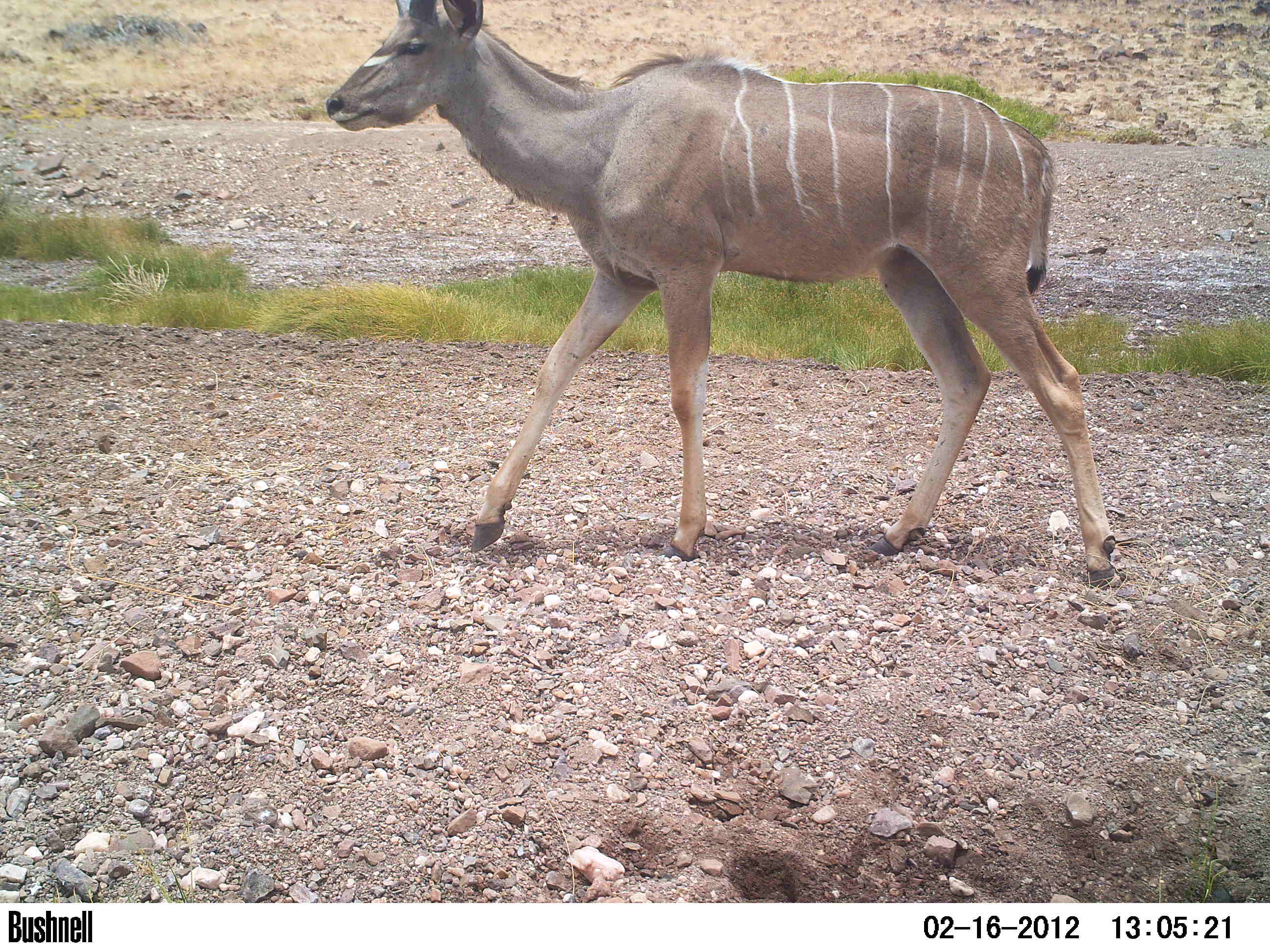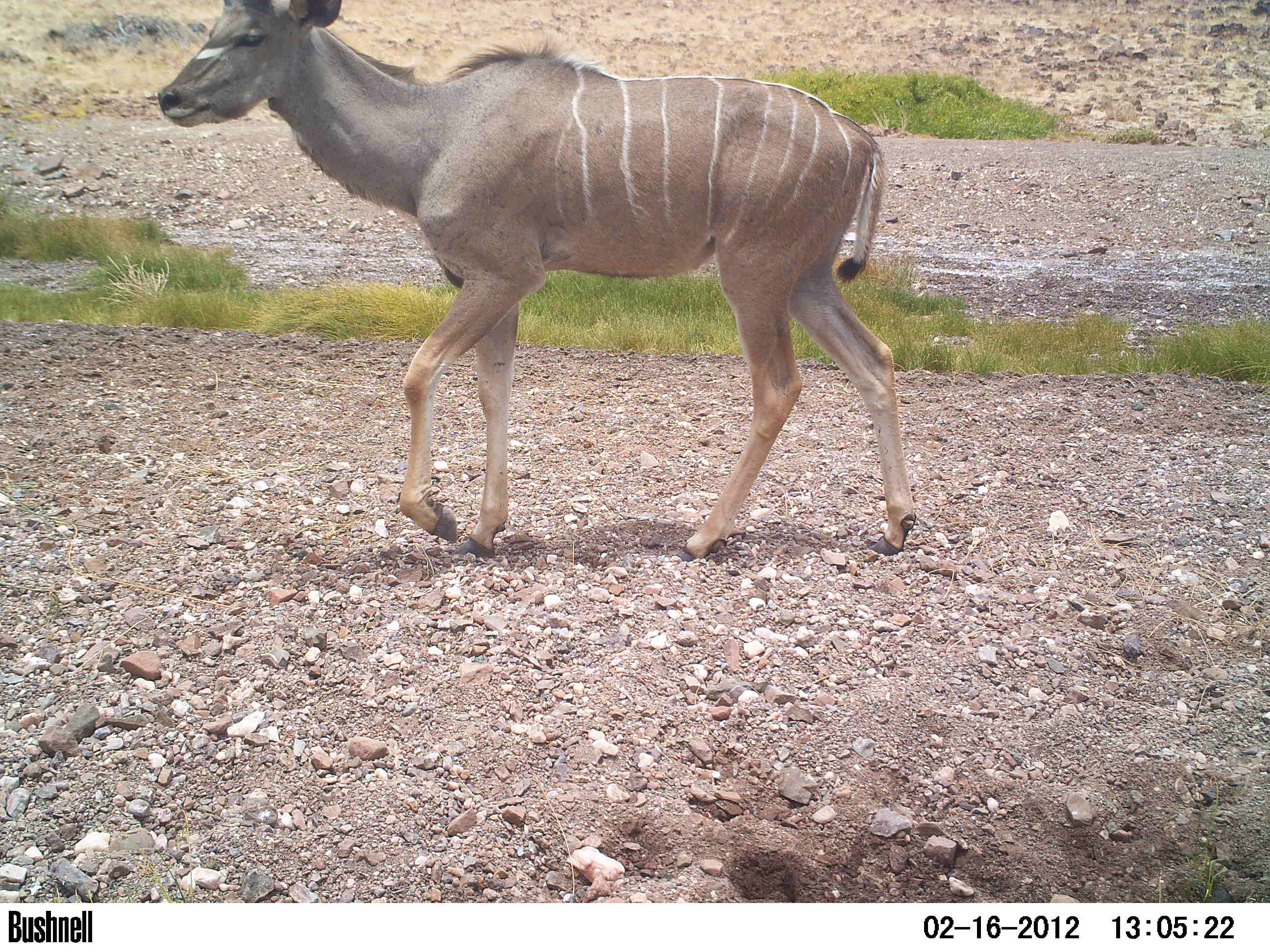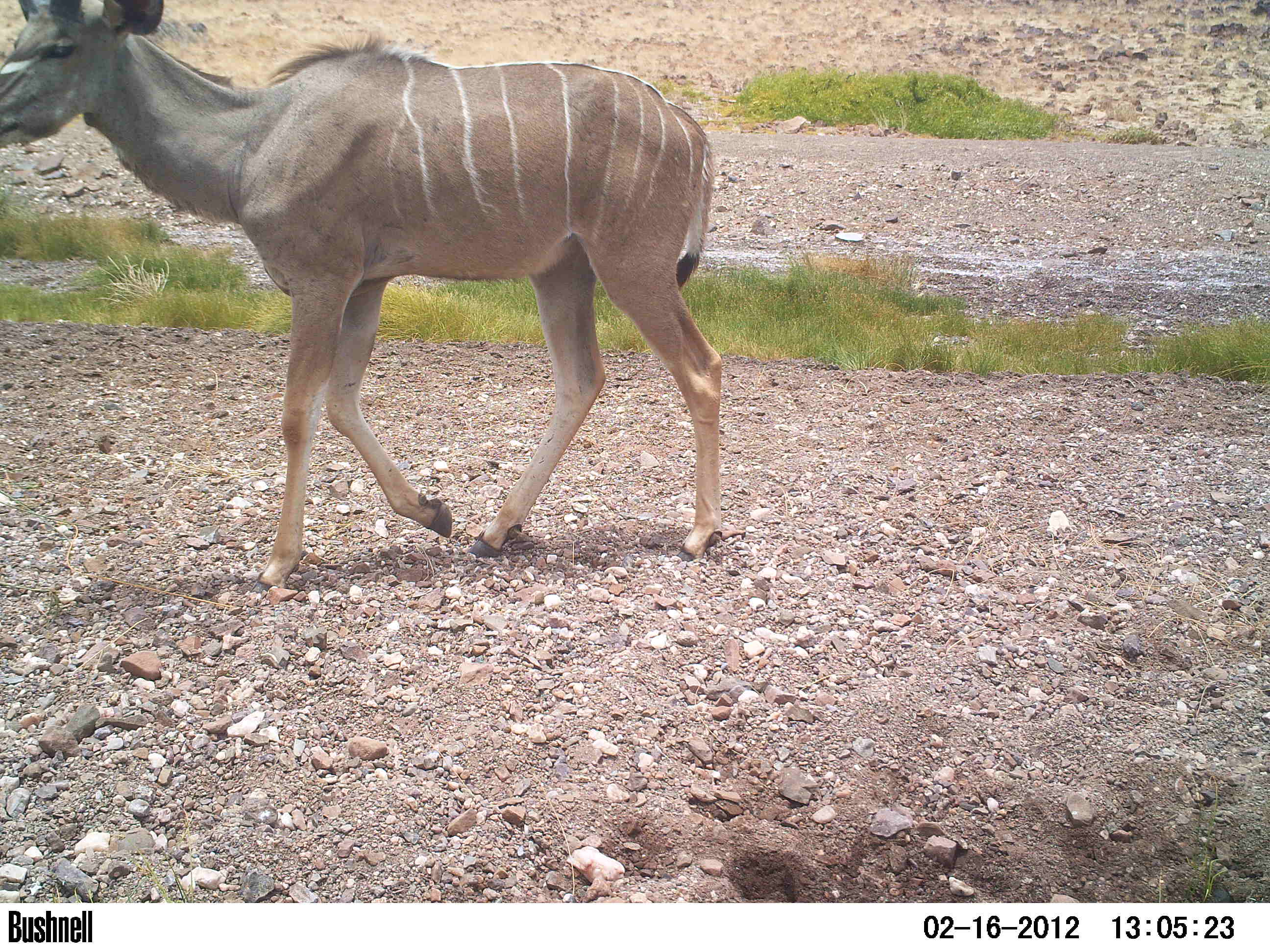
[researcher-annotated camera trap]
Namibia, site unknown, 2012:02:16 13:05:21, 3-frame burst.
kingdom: Animalia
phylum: Chordata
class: Mammalia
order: Artiodactyla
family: Bovidae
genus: Tragelaphus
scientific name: Tragelaphus strepsiceros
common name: greater kudu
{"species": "Tragelaphus strepsiceros (greater kudu)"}